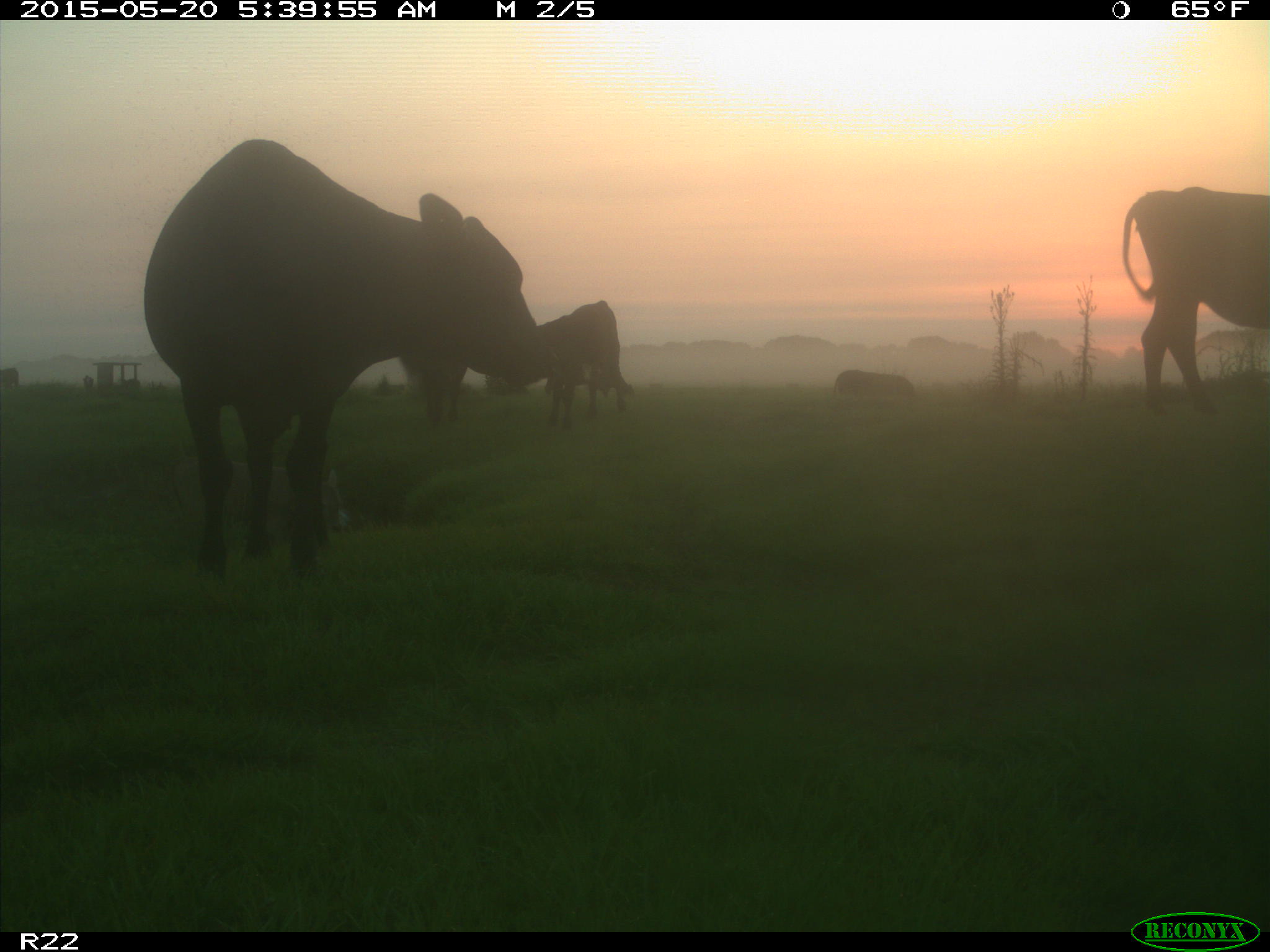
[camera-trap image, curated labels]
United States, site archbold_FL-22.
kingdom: Animalia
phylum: Chordata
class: Mammalia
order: Artiodactyla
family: Bovidae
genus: Bos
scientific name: Bos taurus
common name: domestic cow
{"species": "Bos taurus (domestic cow)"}